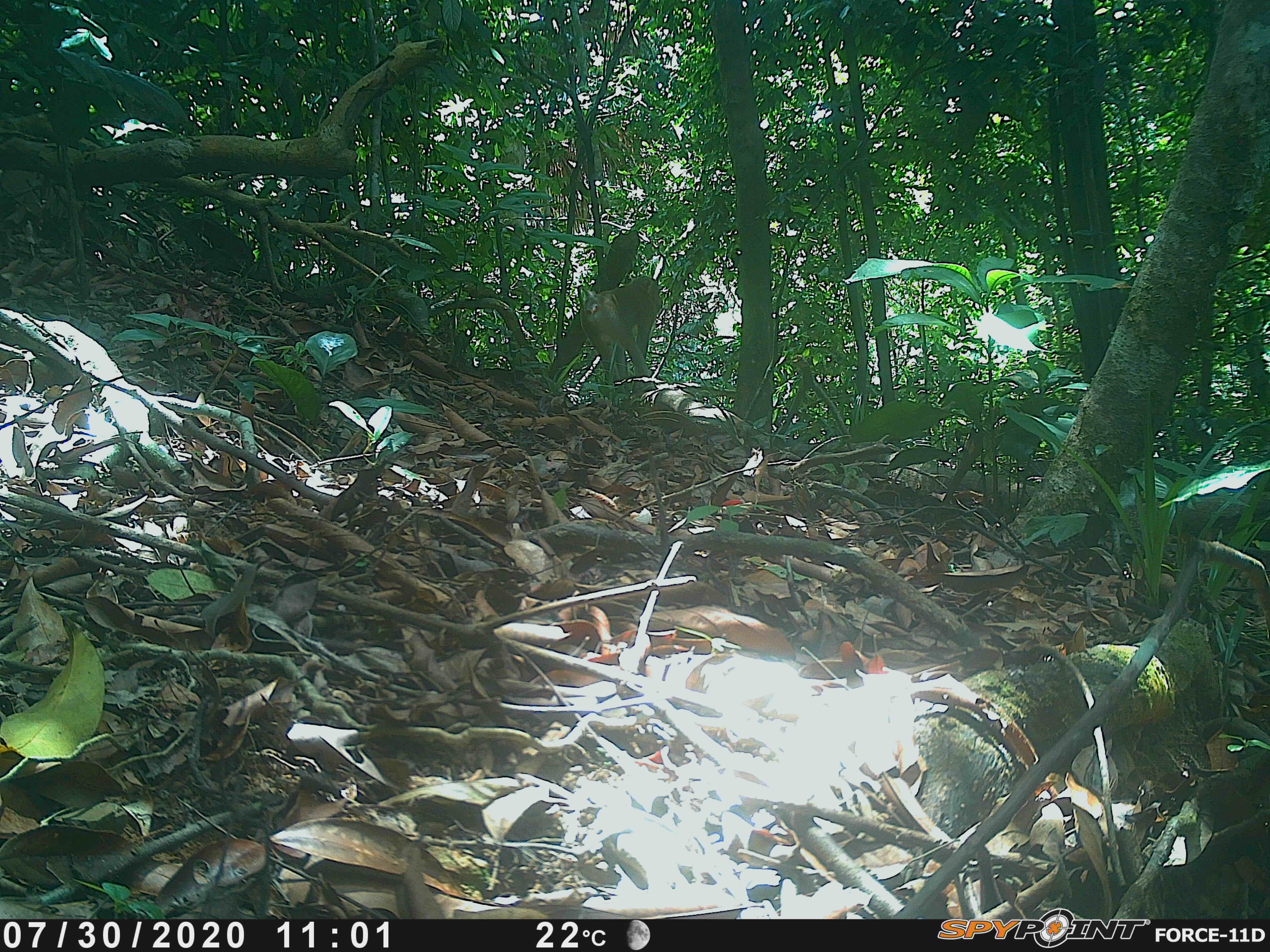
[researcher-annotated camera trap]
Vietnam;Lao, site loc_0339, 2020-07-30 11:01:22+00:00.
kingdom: Animalia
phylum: Chordata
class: Mammalia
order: Primates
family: Cercopithecidae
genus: Macaca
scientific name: Macaca nemestrina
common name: pig-tailed macaque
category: pig tailed macaque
Pig tailed macaque (pig-tailed macaque) (Macaca nemestrina). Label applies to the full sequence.